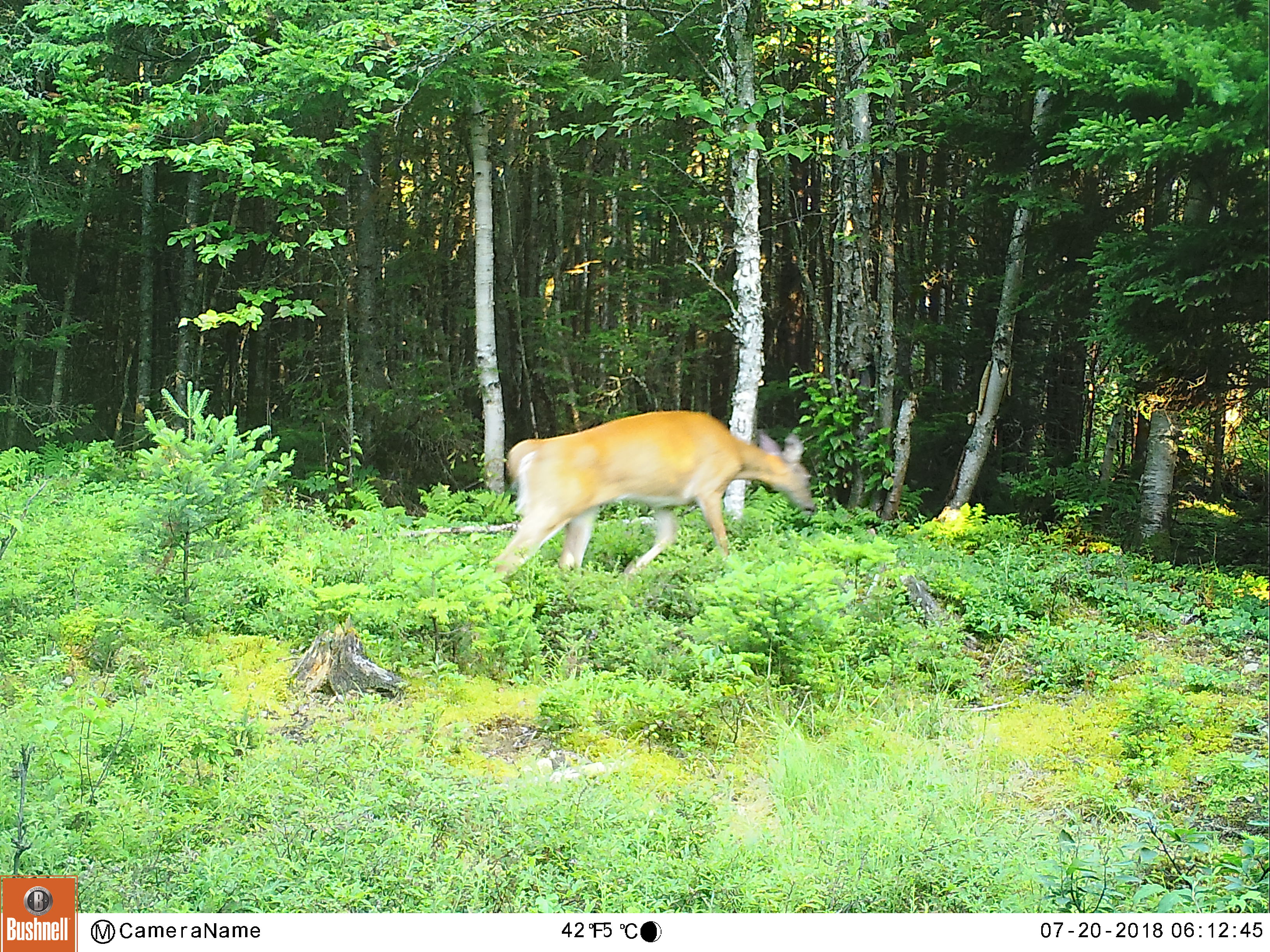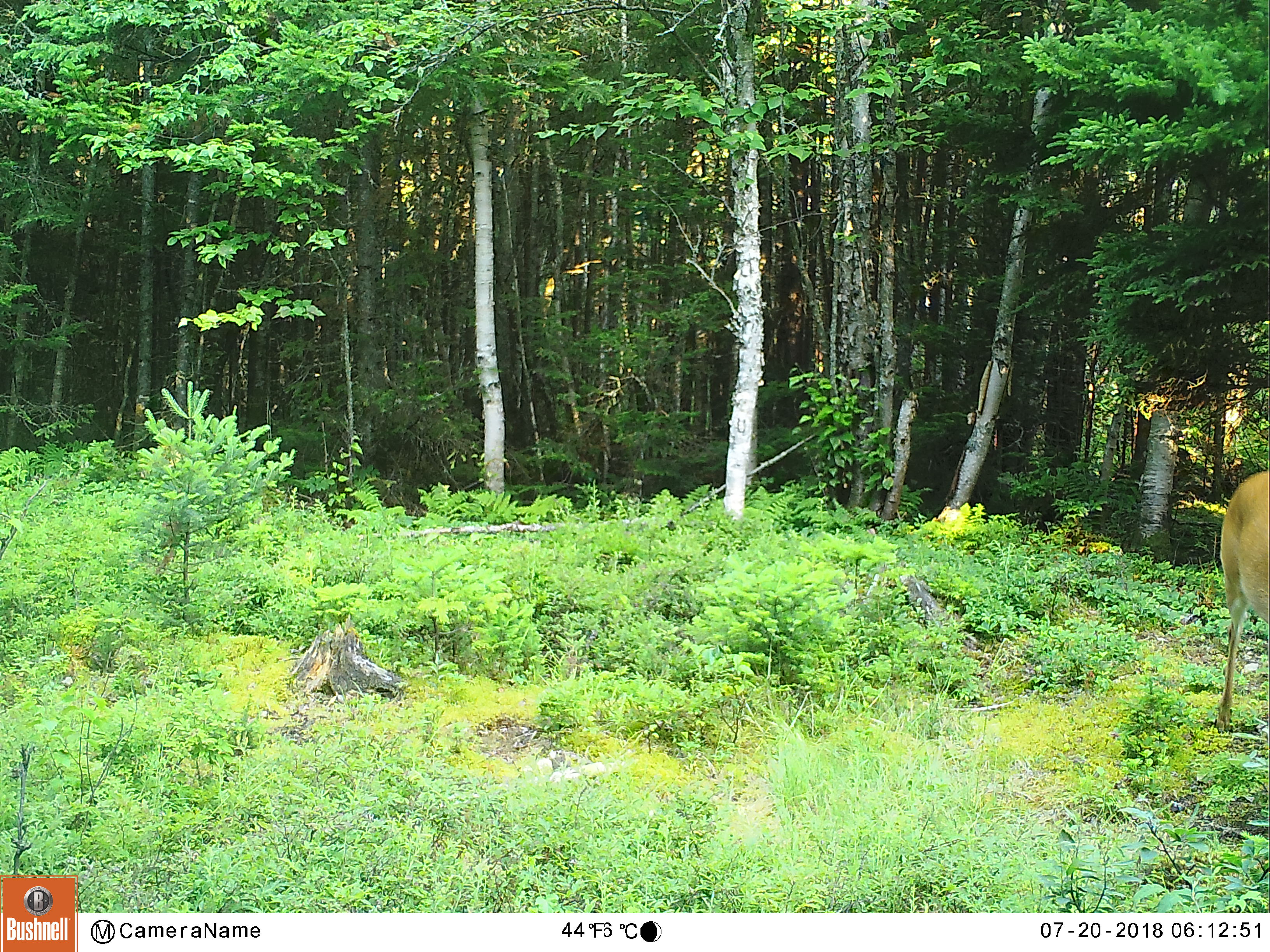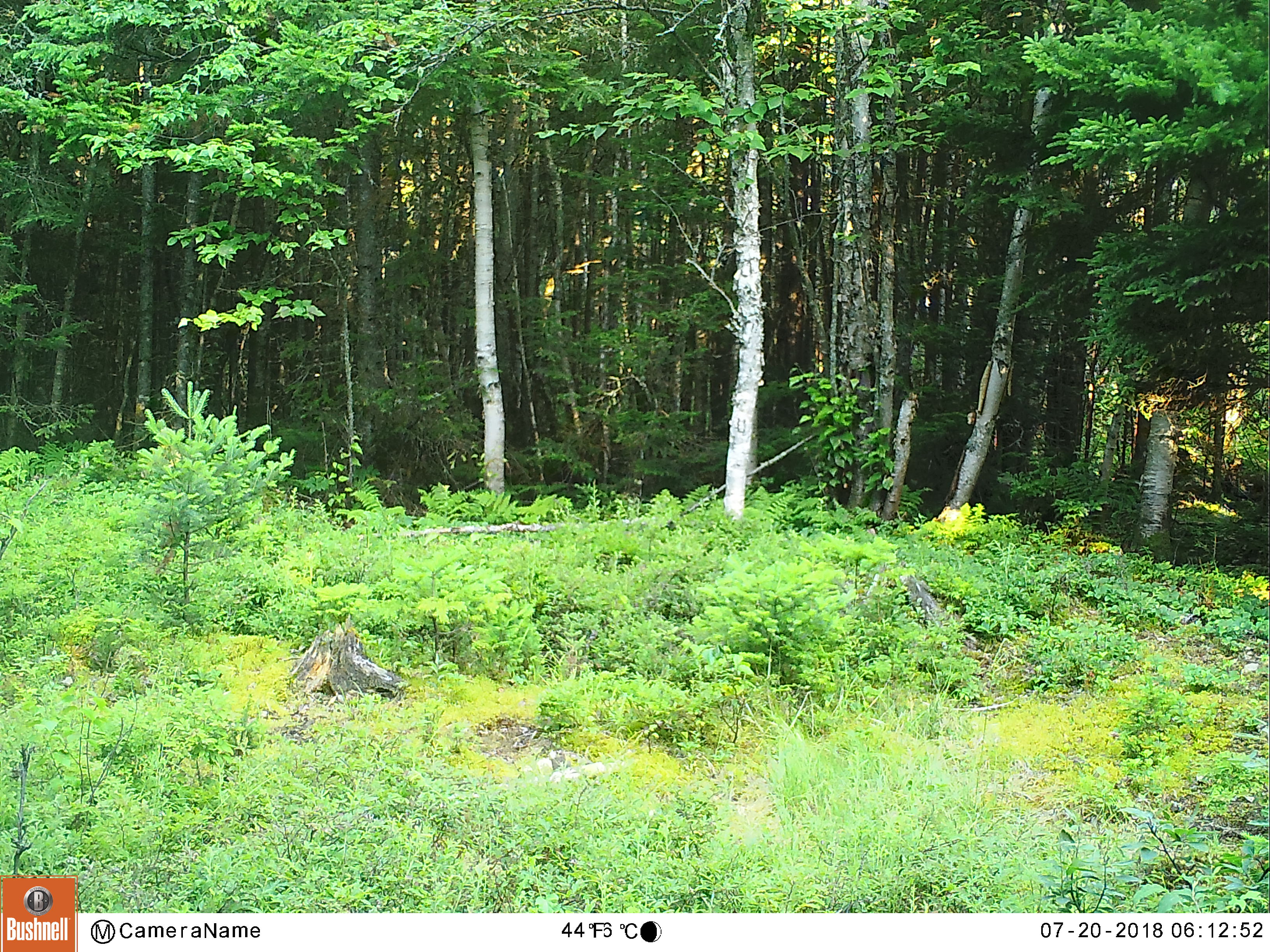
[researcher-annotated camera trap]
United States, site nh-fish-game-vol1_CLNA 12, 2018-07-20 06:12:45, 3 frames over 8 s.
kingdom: Animalia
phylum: Chordata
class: Mammalia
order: Artiodactyla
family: Cervidae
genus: Odocoileus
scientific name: Odocoileus virginianus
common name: white-tailed deer